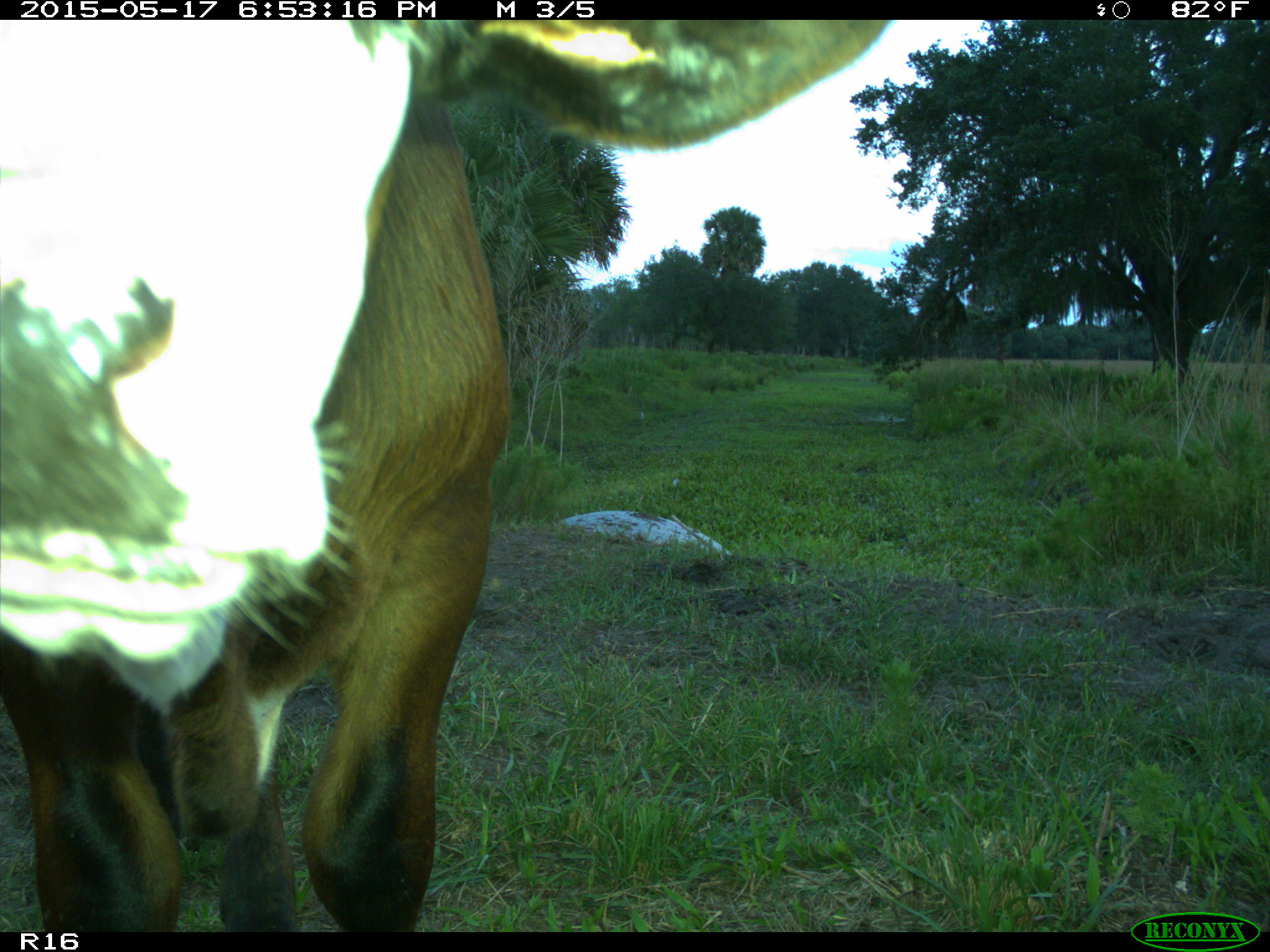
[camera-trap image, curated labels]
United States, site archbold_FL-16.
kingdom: Animalia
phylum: Chordata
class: Mammalia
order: Artiodactyla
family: Bovidae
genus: Bos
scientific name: Bos taurus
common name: domestic cow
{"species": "Bos taurus (domestic cow)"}